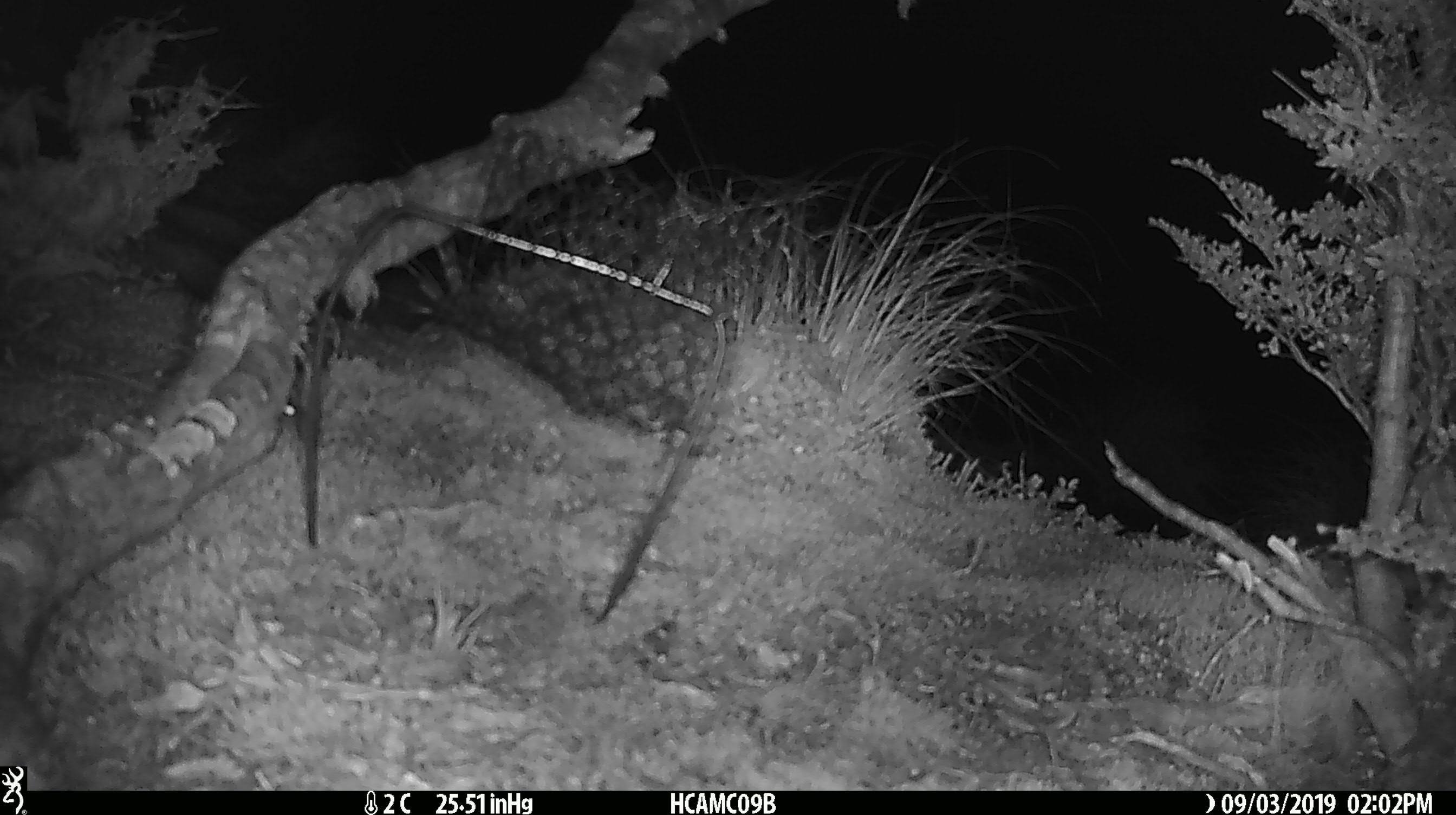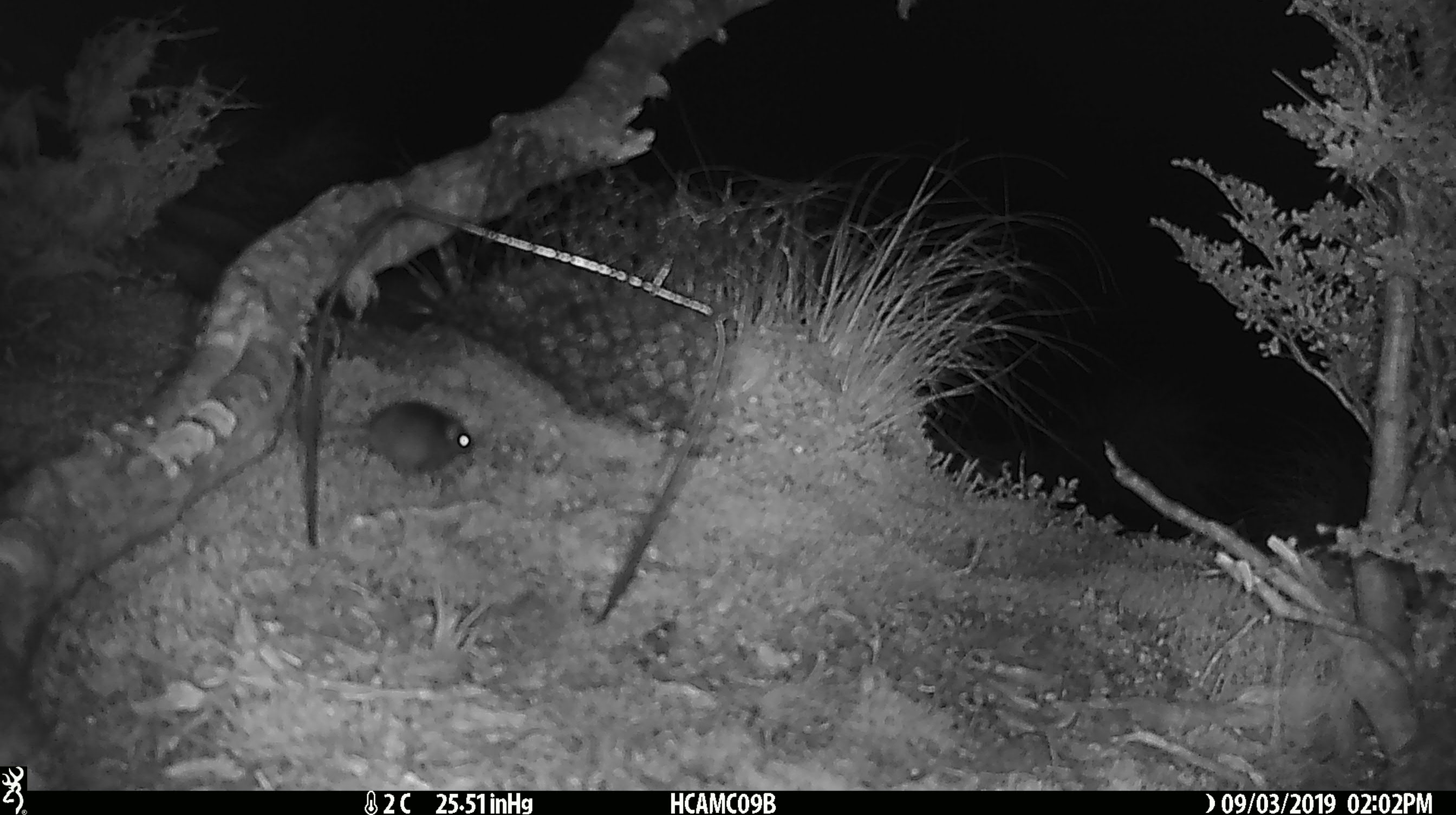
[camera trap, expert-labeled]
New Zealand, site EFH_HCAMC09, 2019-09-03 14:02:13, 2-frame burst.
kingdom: Animalia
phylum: Chordata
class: Mammalia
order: Rodentia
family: Muridae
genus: Mus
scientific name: Mus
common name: mouse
Mouse (Mus).